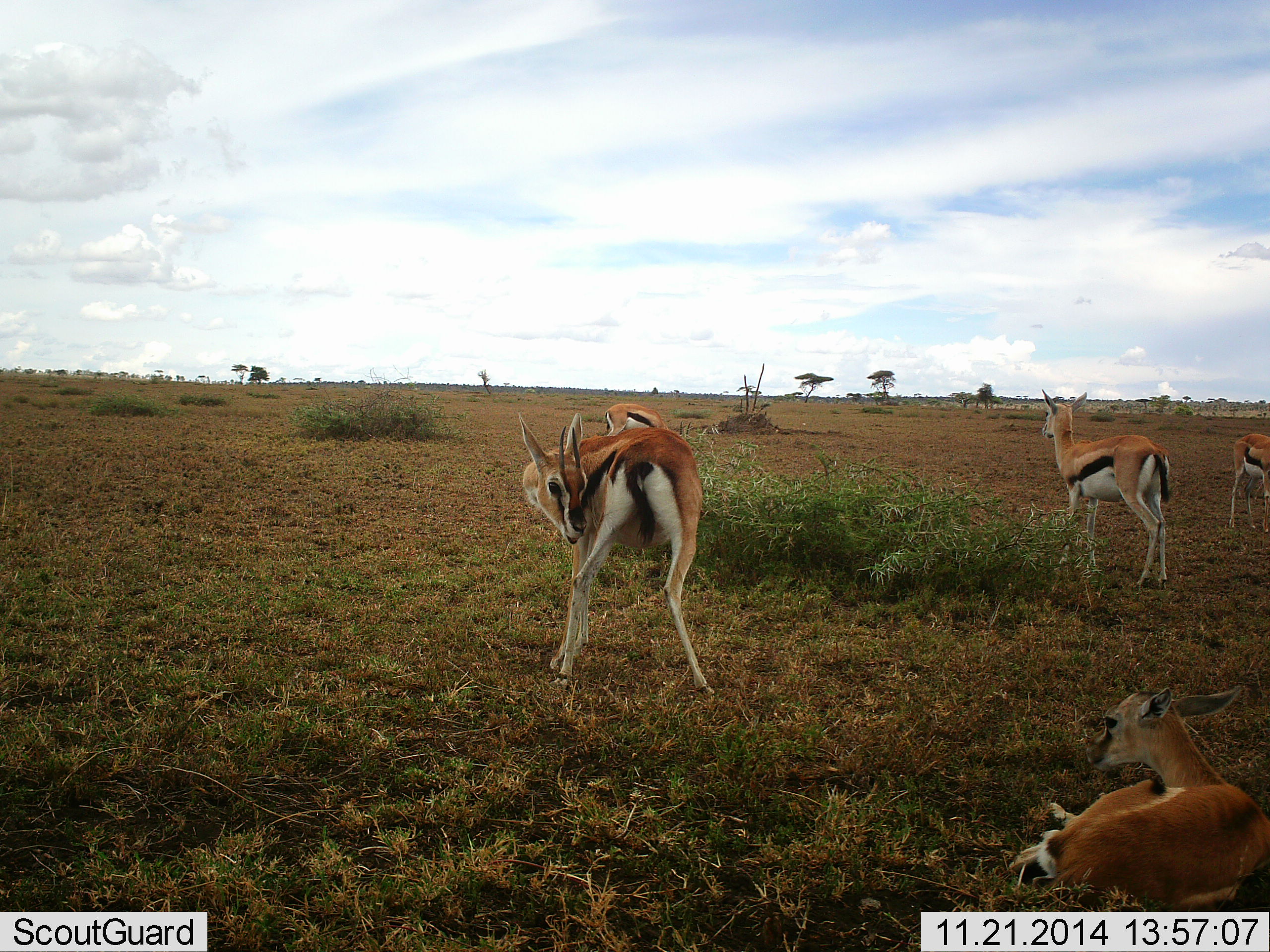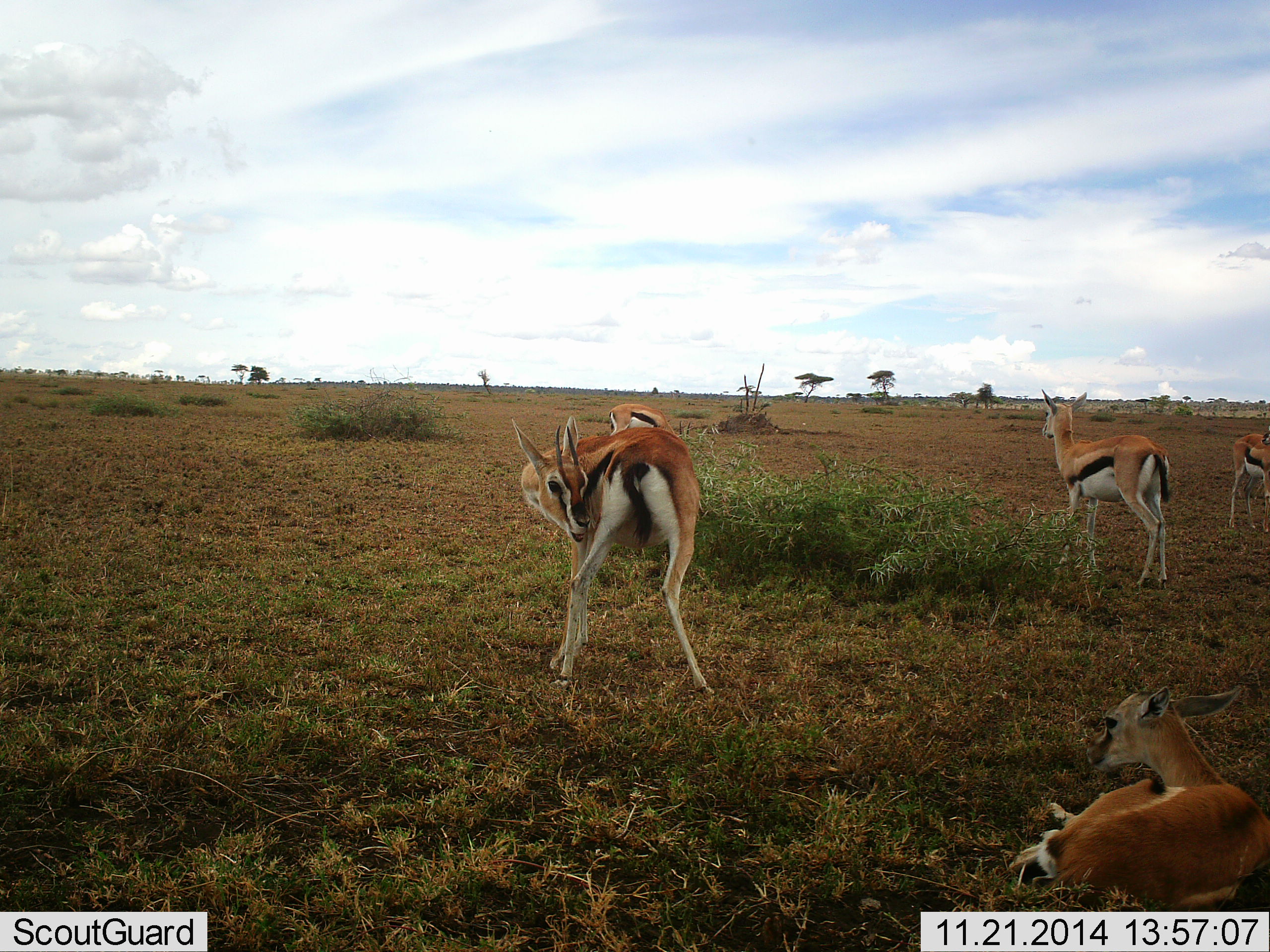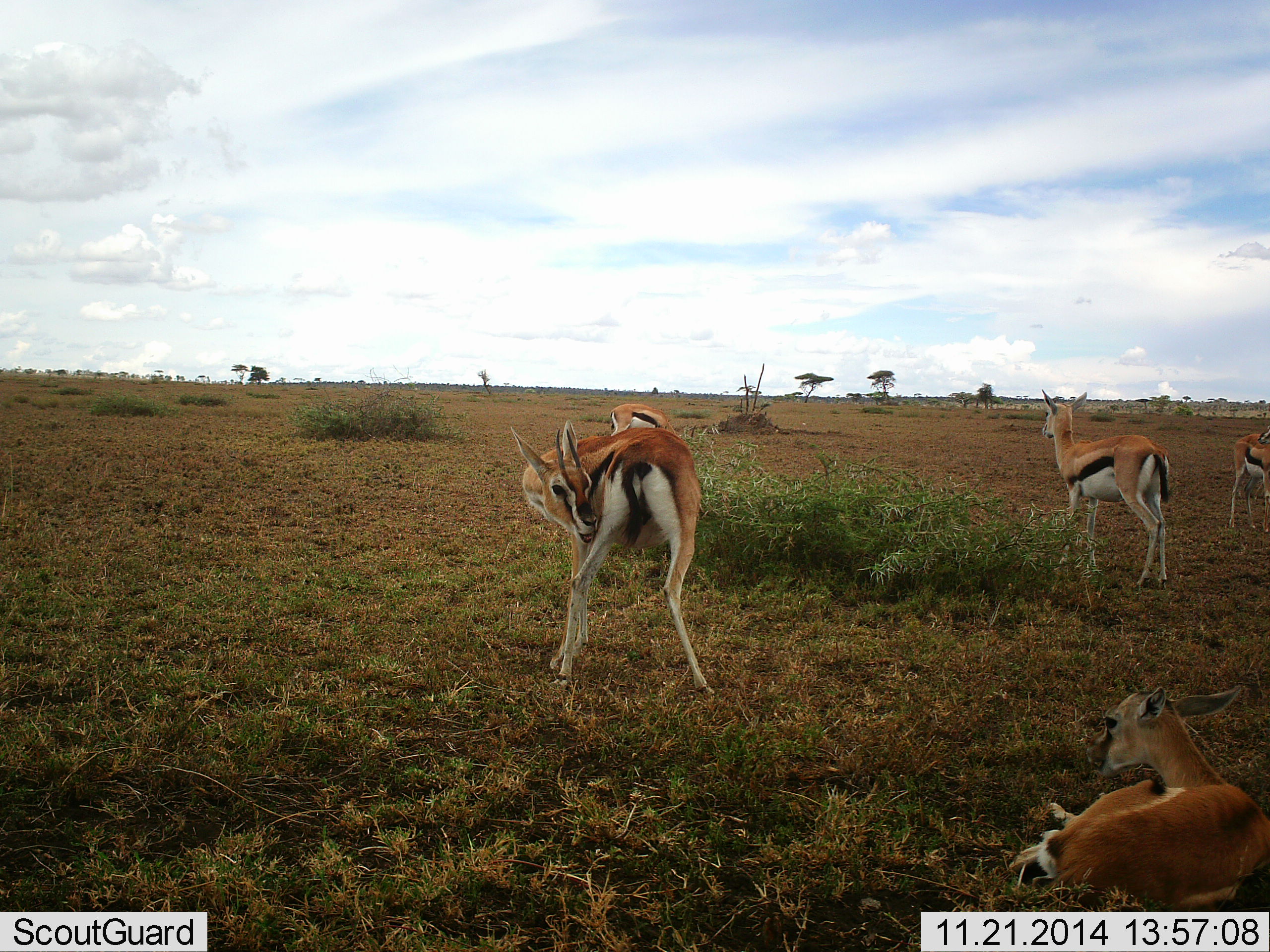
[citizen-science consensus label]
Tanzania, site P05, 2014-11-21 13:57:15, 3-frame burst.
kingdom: Animalia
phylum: Chordata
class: Mammalia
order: Artiodactyla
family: Bovidae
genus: Eudorcas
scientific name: Eudorcas thomsonii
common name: thomson's gazelle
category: gazellethomsons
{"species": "gazellethomsons (thomson's gazelle) (Eudorcas thomsonii)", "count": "5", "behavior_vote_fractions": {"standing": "80%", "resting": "100%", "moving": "10%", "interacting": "0%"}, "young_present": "10%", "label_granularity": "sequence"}